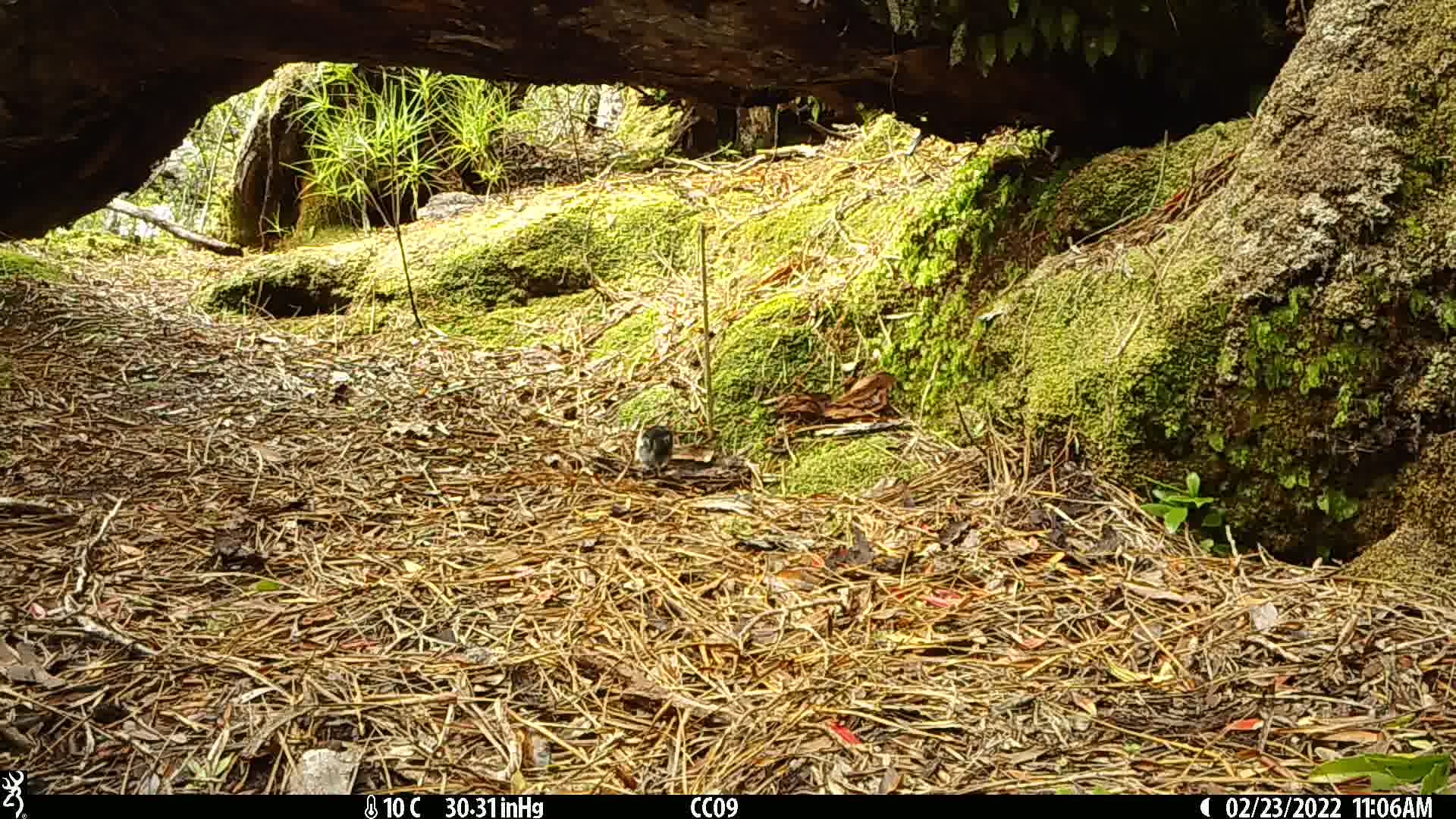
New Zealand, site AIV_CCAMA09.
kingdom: Animalia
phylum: Chordata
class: Aves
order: Passeriformes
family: Petroicidae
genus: Petroica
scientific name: Petroica macrocephala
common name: tomtit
Tomtit (Petroica macrocephala).